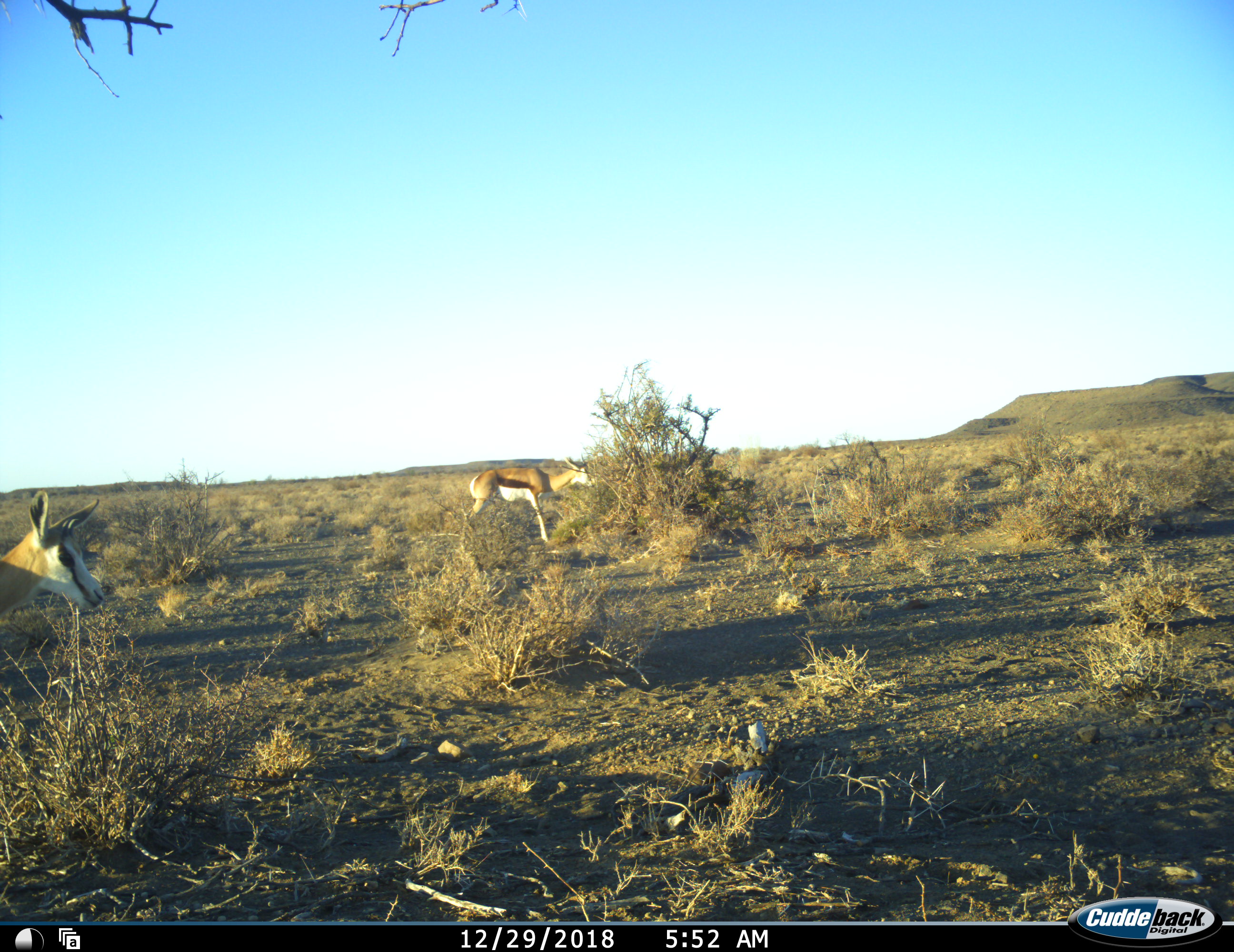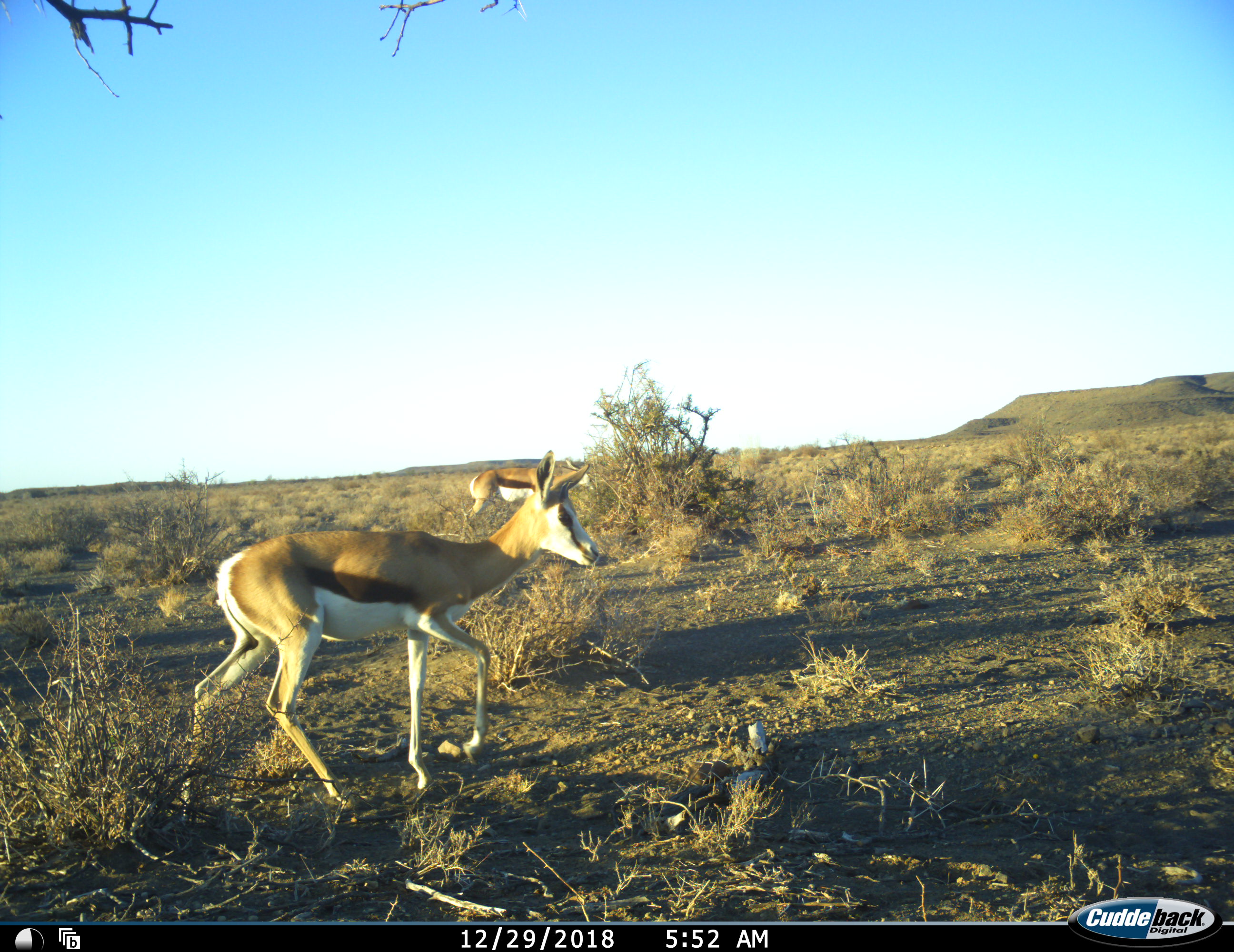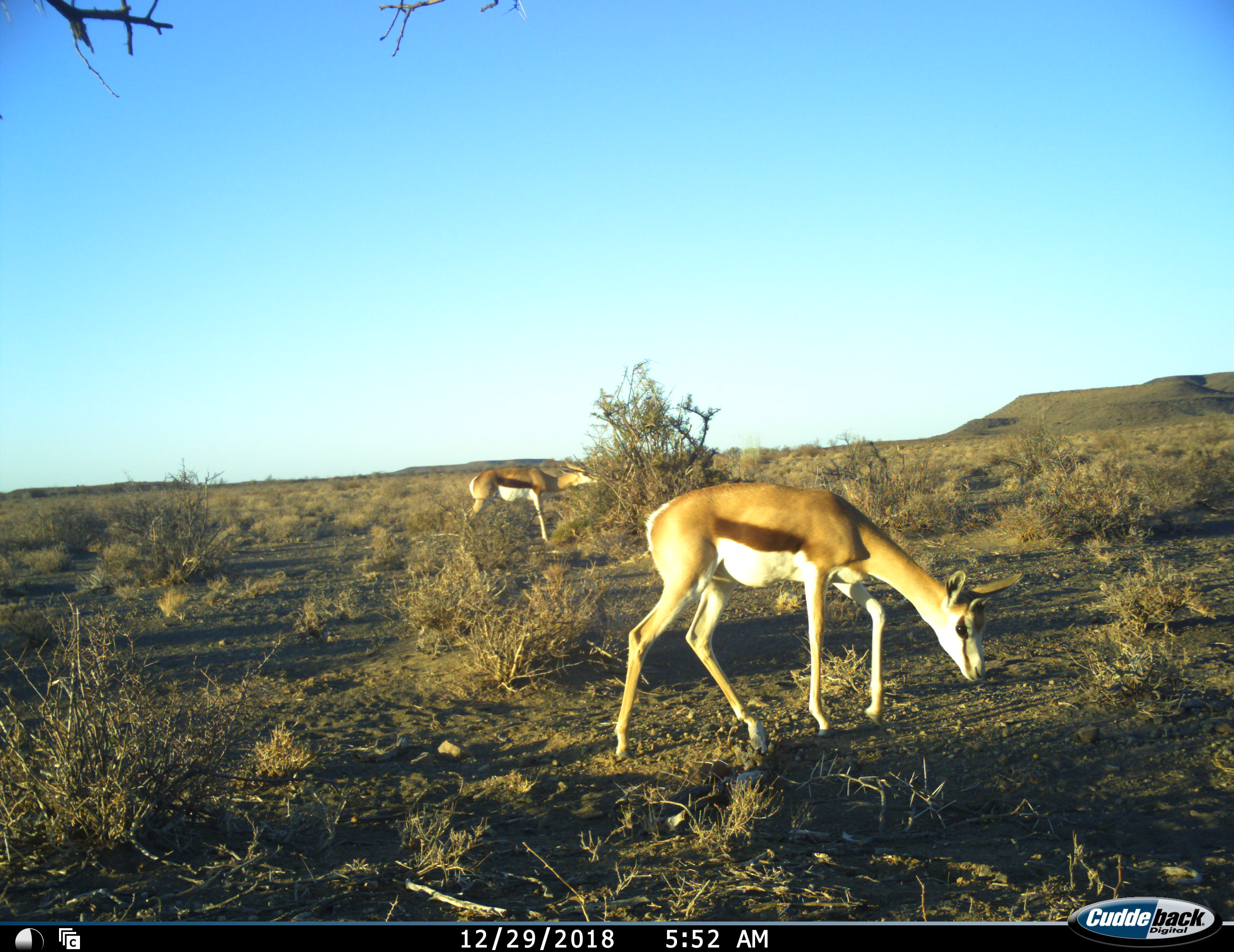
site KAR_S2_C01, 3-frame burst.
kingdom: Animalia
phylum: Chordata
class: Mammalia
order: Artiodactyla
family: Bovidae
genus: Antidorcas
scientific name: Antidorcas marsupialis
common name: springbok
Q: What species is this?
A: Springbok (Antidorcas marsupialis).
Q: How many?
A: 2.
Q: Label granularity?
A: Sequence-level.